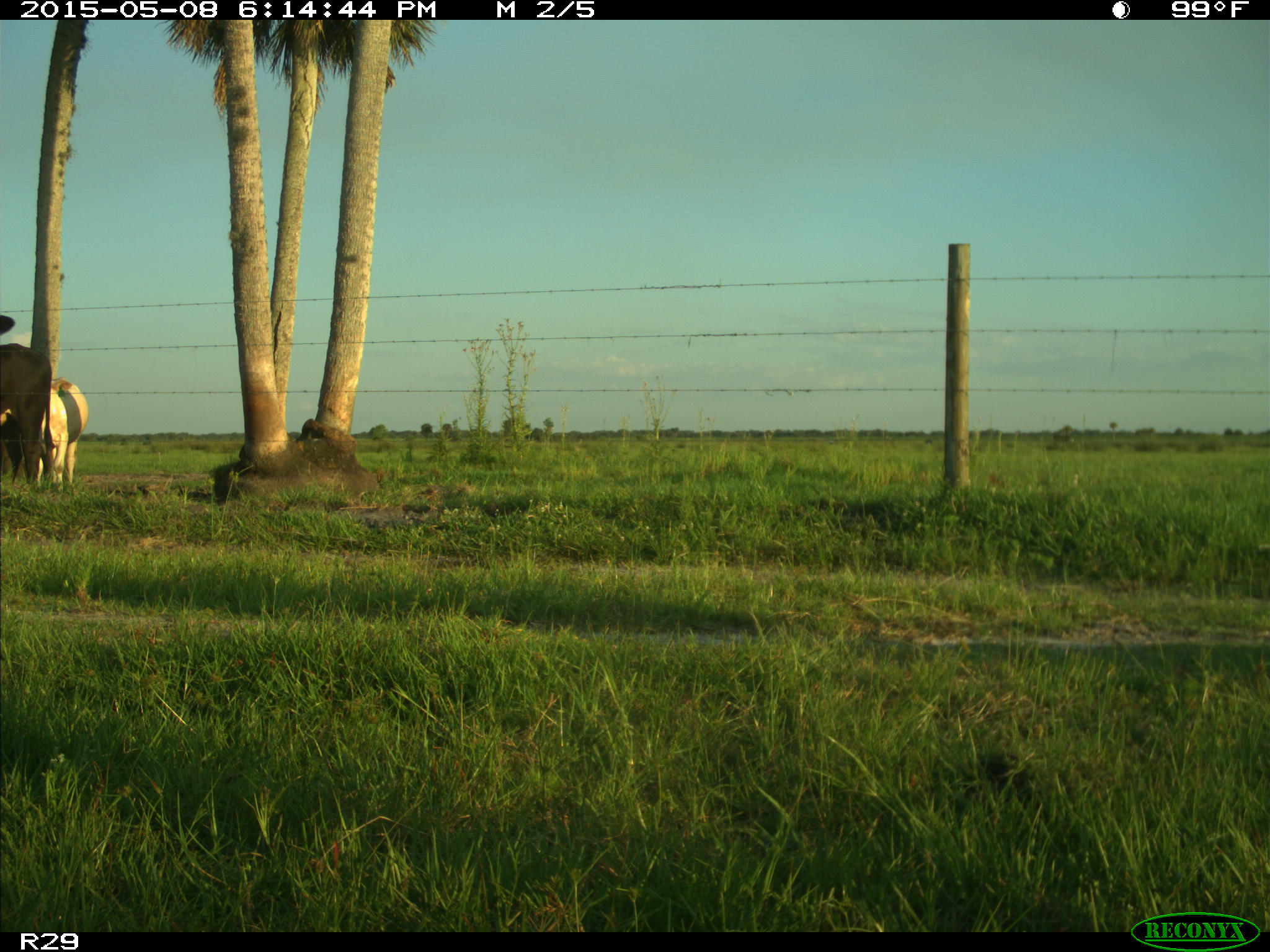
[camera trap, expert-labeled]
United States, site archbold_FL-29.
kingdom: Animalia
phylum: Chordata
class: Mammalia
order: Artiodactyla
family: Bovidae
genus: Bos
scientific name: Bos taurus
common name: domestic cow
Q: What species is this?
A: Bos taurus (domestic cow).